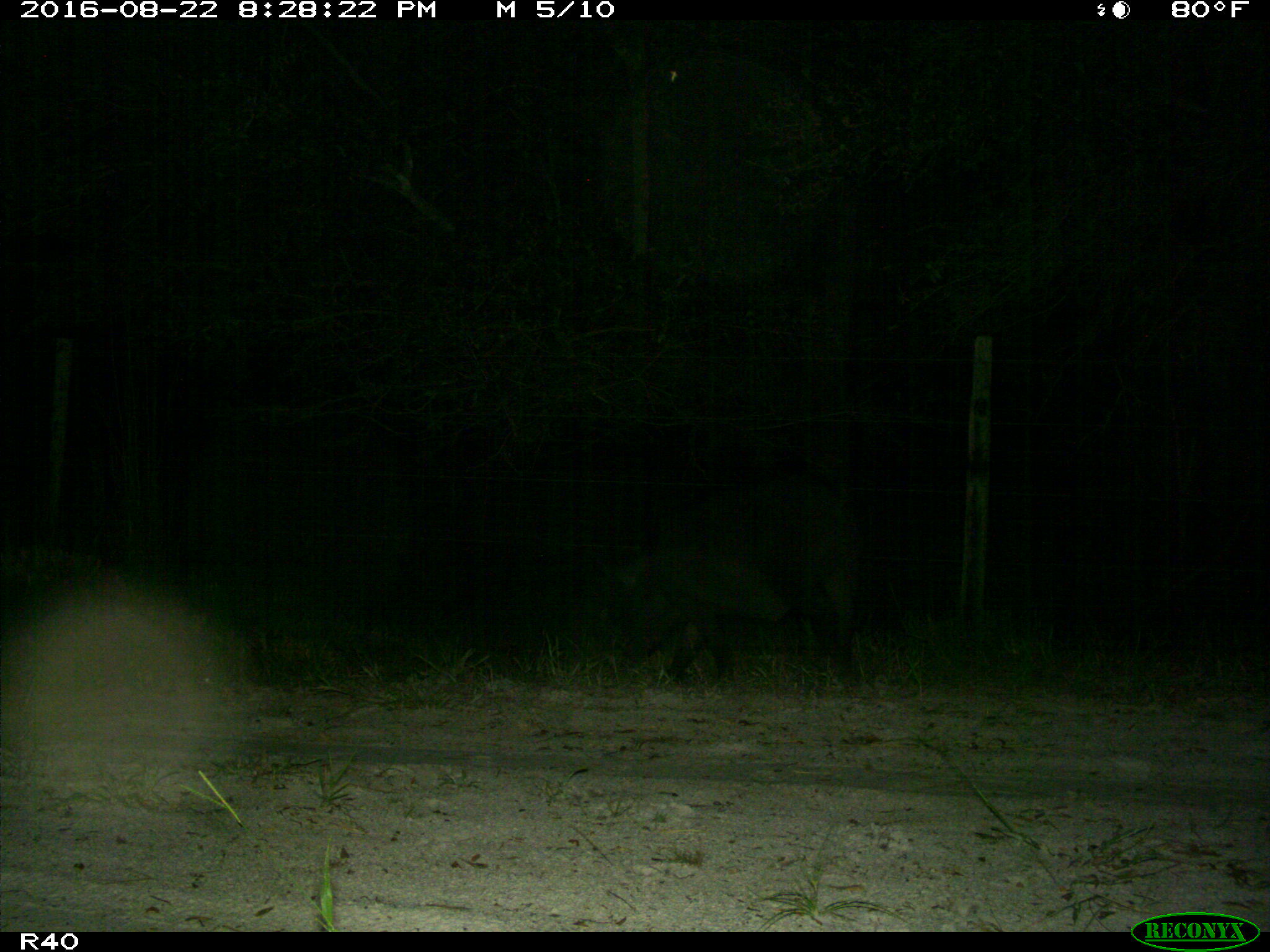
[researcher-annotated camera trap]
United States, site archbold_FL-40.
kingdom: Animalia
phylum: Chordata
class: Mammalia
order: Artiodactyla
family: Suidae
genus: Sus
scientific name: Sus scrofa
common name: wild boar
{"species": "Sus scrofa (wild boar)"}